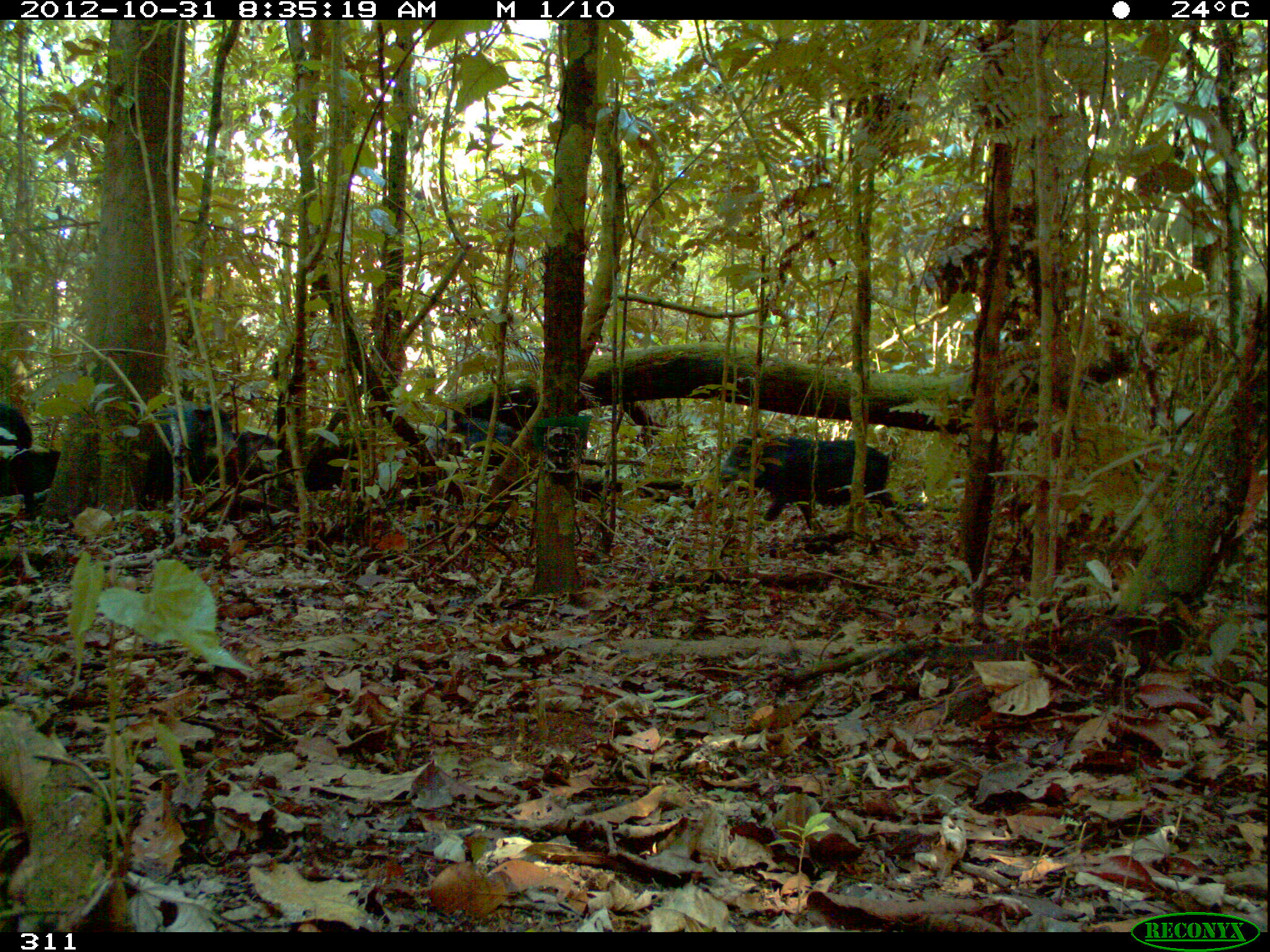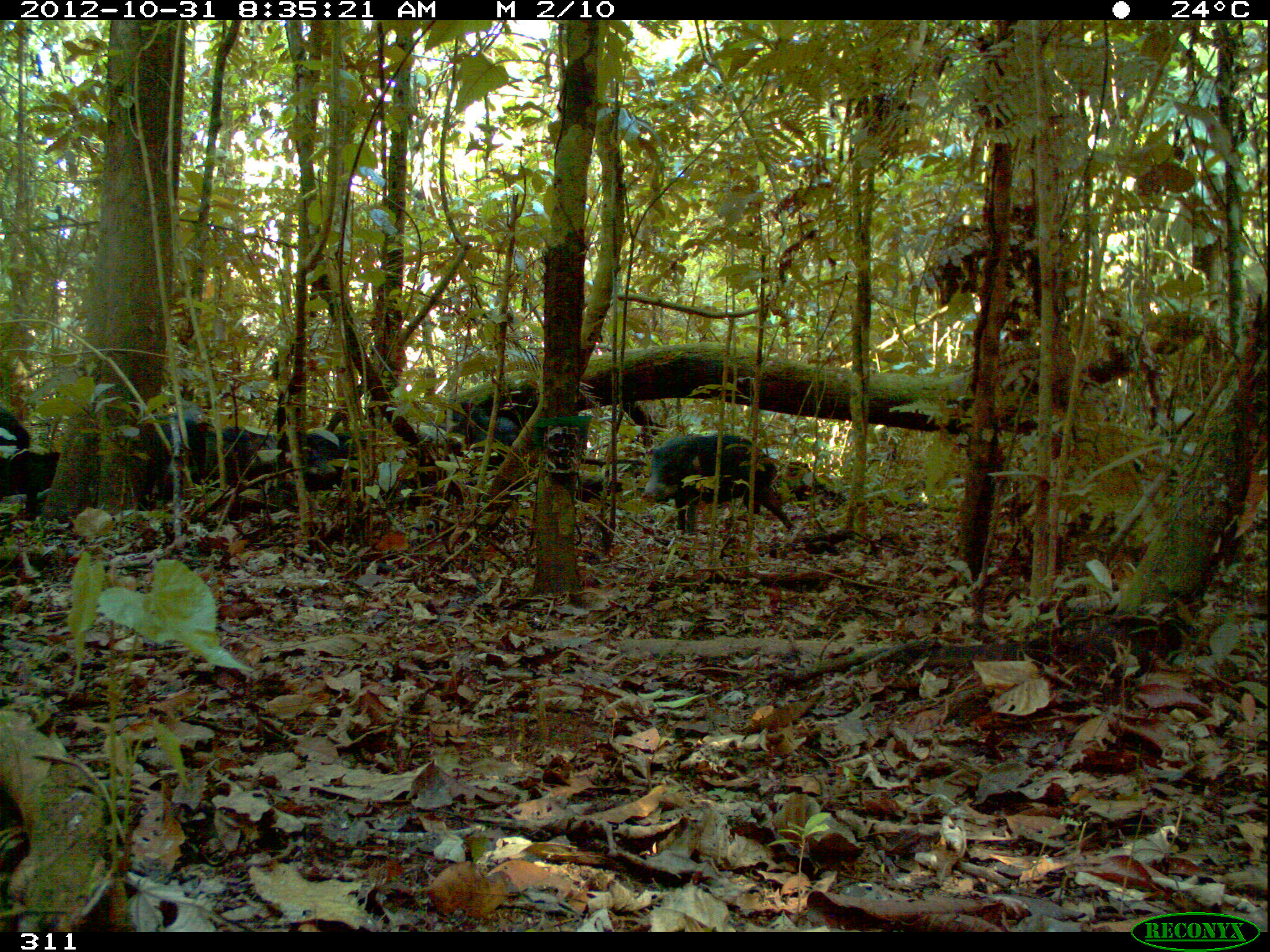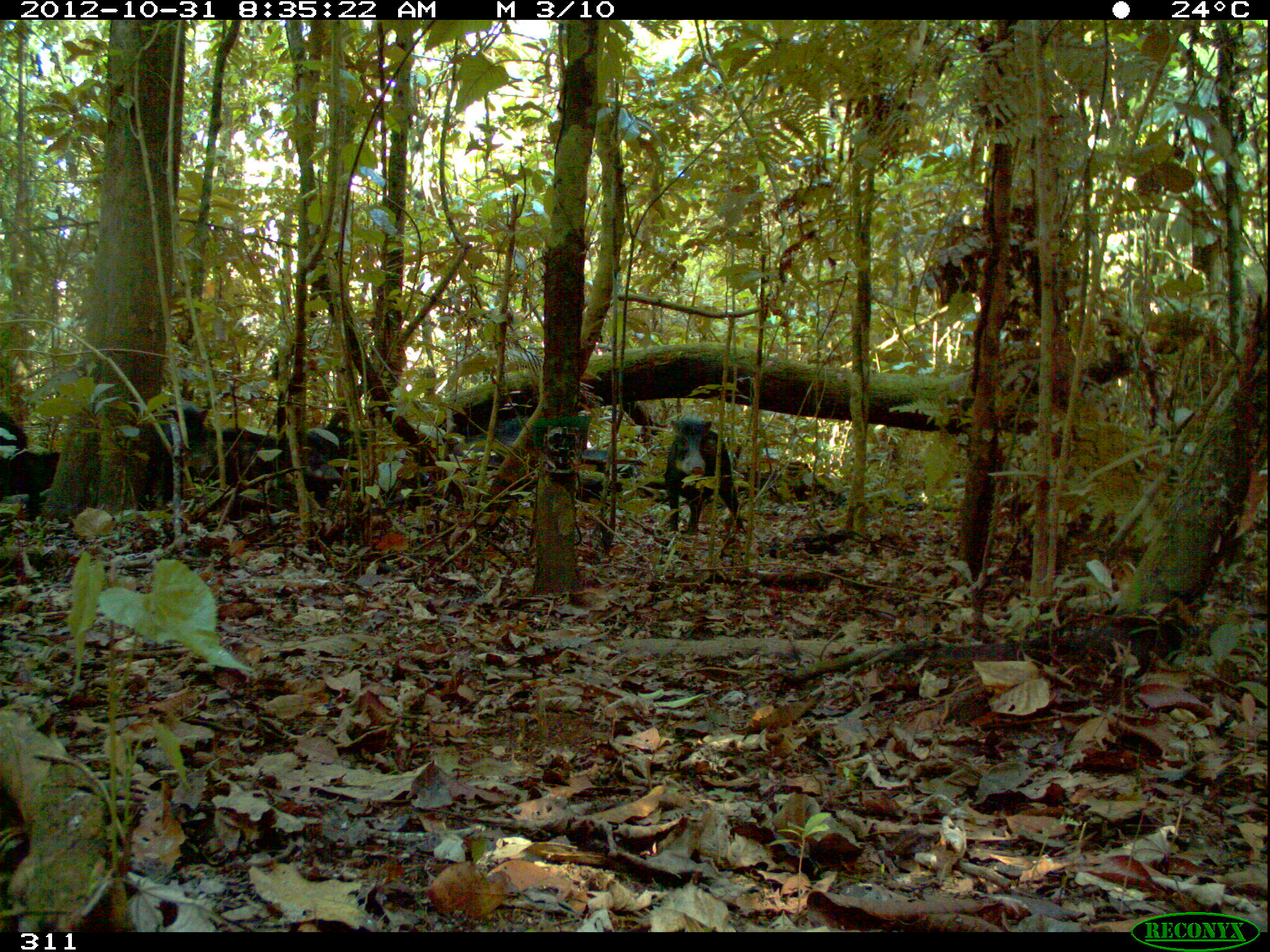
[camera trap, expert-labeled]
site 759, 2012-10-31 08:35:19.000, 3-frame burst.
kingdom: Animalia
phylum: Chordata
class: Mammalia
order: Artiodactyla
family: Tayassuidae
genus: Tayassu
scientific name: Tayassu pecari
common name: white-lipped peccary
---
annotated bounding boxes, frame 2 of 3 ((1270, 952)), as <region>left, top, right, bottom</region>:
tayassu pecari: <region>639, 433, 797, 541</region>; <region>138, 412, 207, 511</region>; <region>441, 398, 520, 469</region>; <region>201, 425, 278, 492</region>; <region>0, 405, 42, 517</region>; <region>275, 428, 338, 479</region>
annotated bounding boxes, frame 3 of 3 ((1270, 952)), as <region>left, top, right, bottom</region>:
tayassu pecari: <region>663, 419, 747, 534</region>; <region>143, 400, 207, 511</region>; <region>0, 405, 42, 517</region>; <region>445, 415, 529, 469</region>; <region>264, 428, 343, 480</region>; <region>201, 428, 265, 492</region>; <region>582, 448, 637, 491</region>